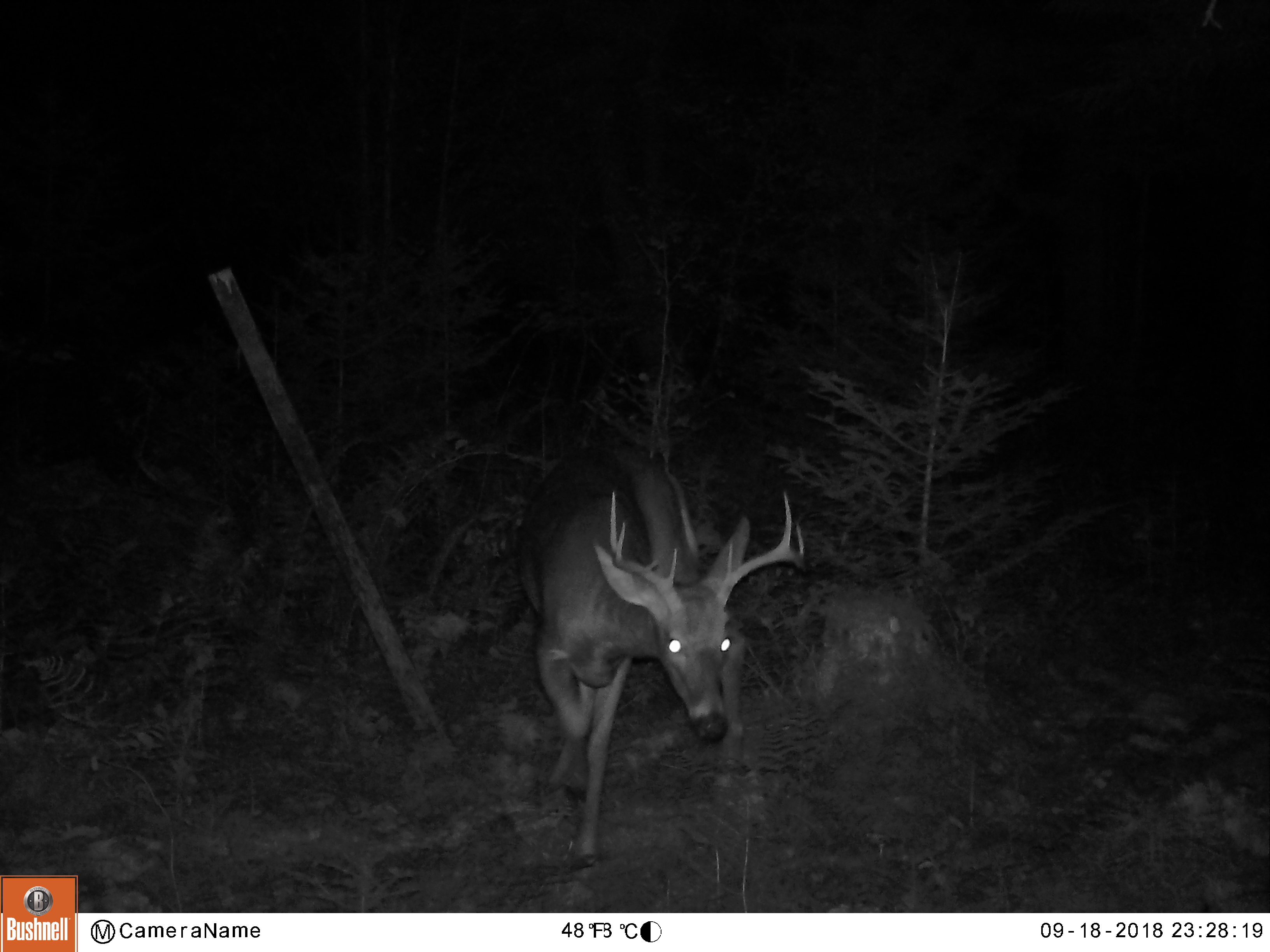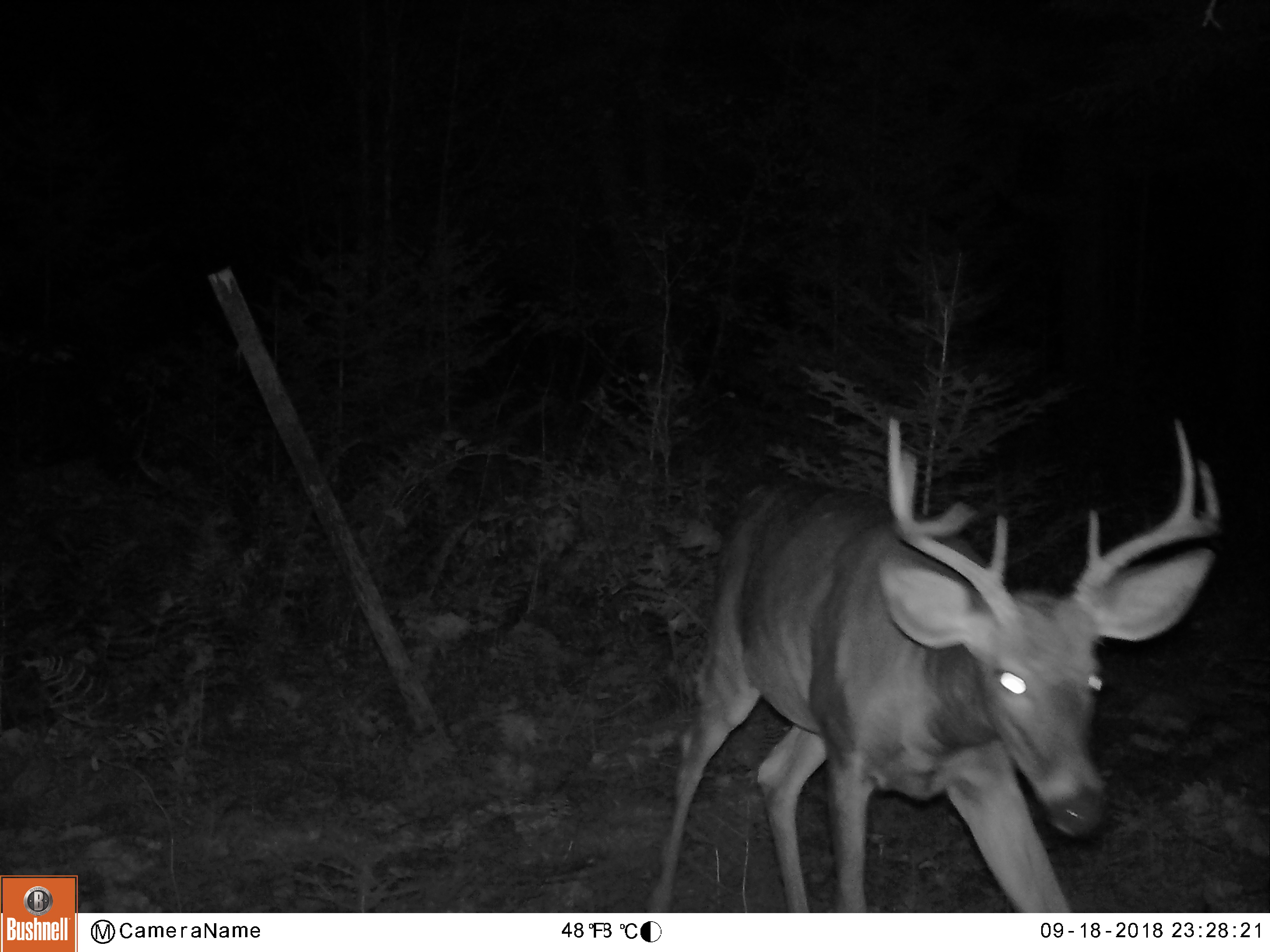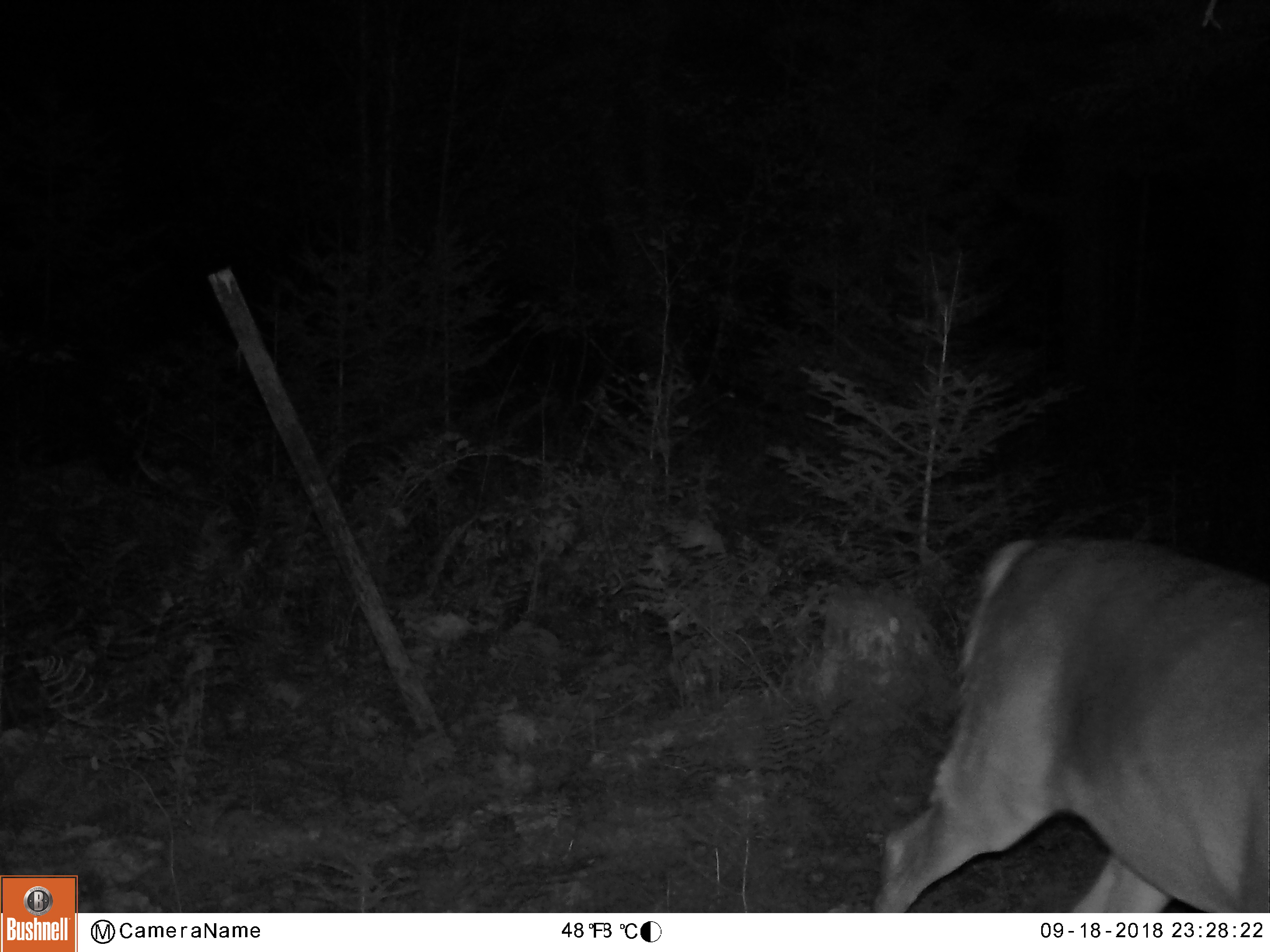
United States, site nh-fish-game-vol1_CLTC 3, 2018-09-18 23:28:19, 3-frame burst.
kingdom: Animalia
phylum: Chordata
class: Mammalia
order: Artiodactyla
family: Cervidae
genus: Odocoileus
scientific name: Odocoileus virginianus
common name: white-tailed deer